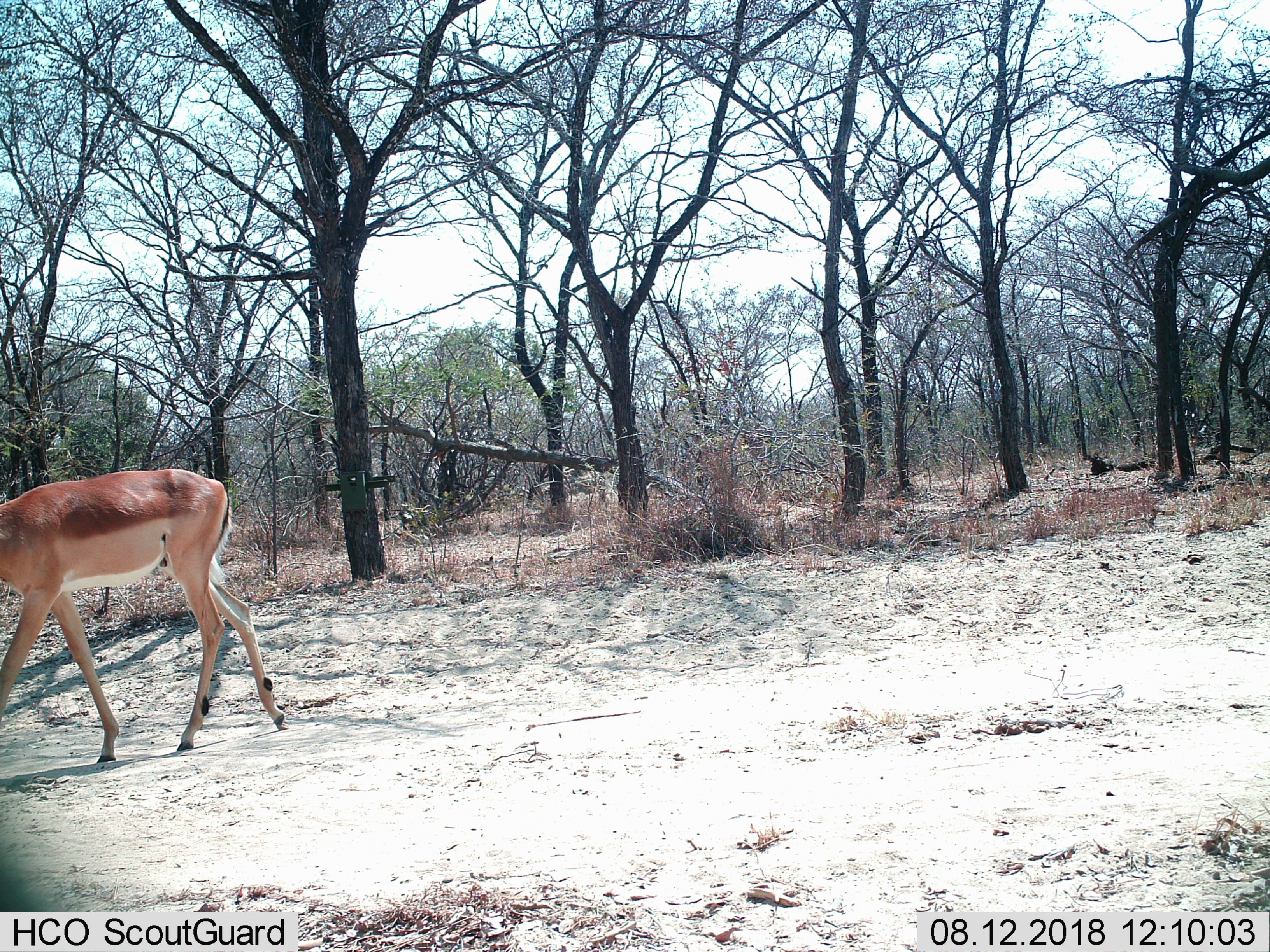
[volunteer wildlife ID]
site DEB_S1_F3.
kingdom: Animalia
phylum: Chordata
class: Mammalia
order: Artiodactyla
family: Bovidae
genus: Aepyceros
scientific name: Aepyceros melampus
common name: impala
Impala (Aepyceros melampus), count 1. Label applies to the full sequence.